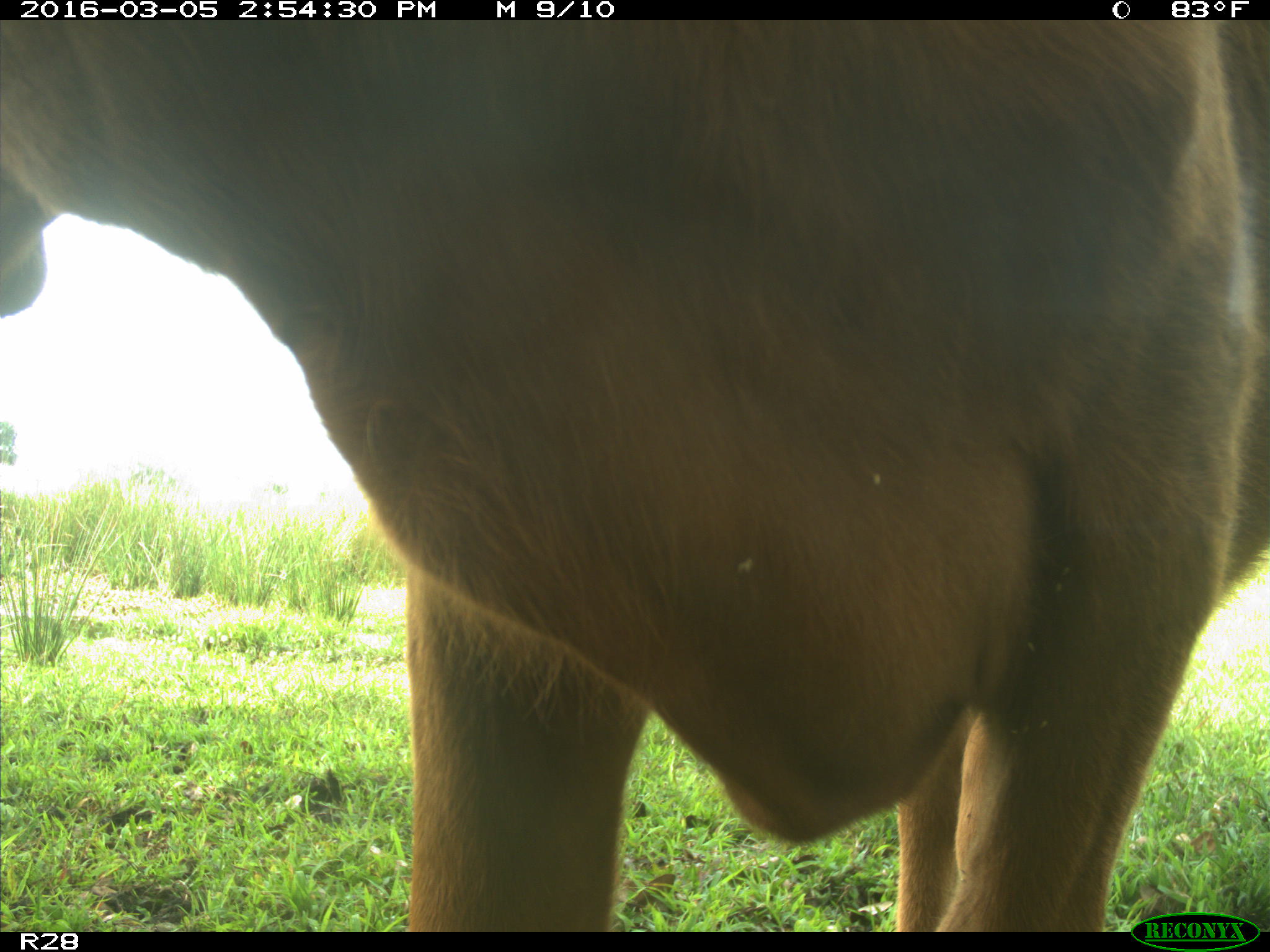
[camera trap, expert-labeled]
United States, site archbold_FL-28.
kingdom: Animalia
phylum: Chordata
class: Mammalia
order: Artiodactyla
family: Bovidae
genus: Bos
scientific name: Bos taurus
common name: domestic cow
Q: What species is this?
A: Bos taurus (domestic cow).